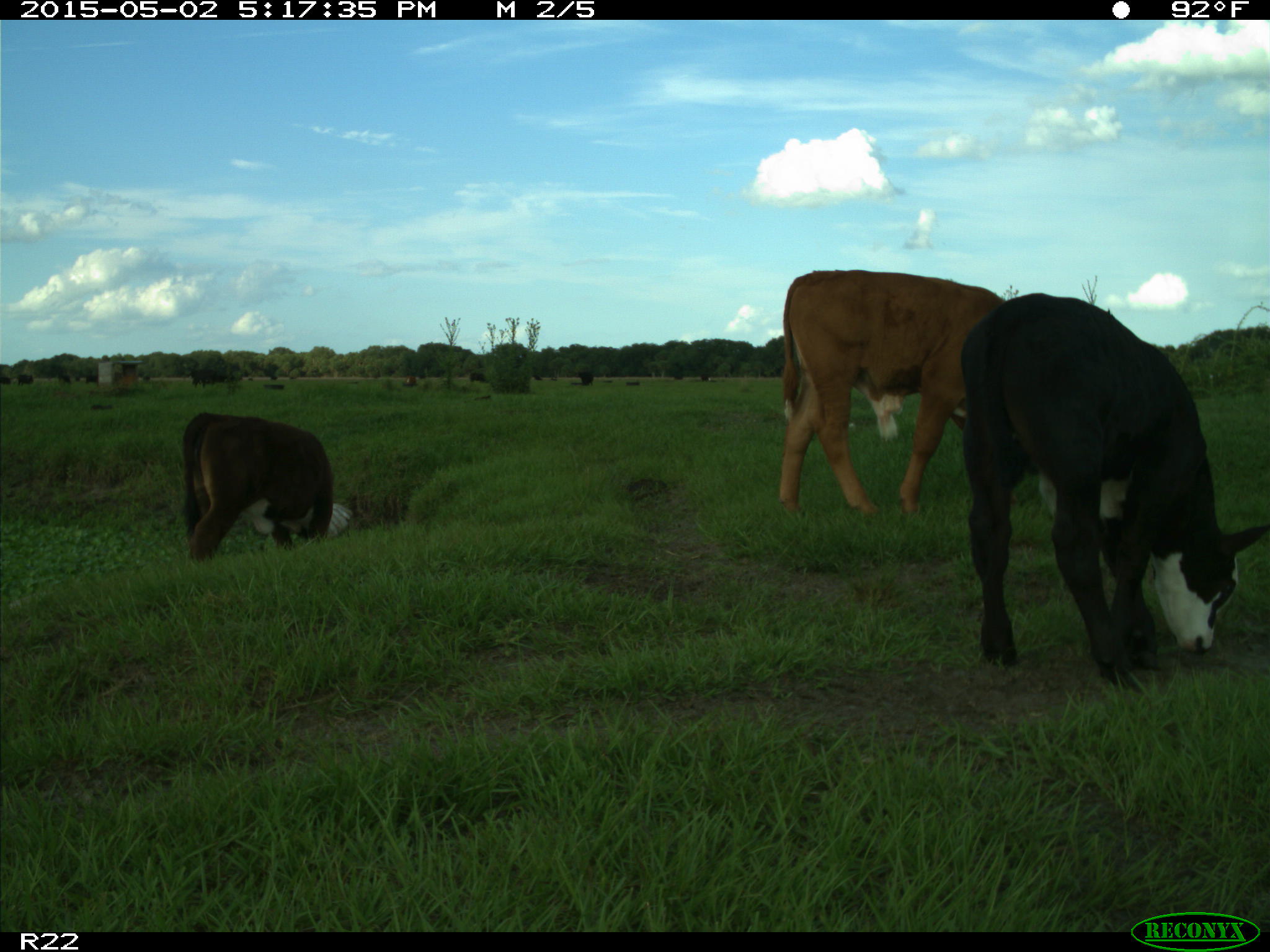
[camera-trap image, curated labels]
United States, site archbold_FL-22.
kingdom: Animalia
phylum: Chordata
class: Mammalia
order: Artiodactyla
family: Bovidae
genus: Bos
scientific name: Bos taurus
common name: domestic cow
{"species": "Bos taurus (domestic cow)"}